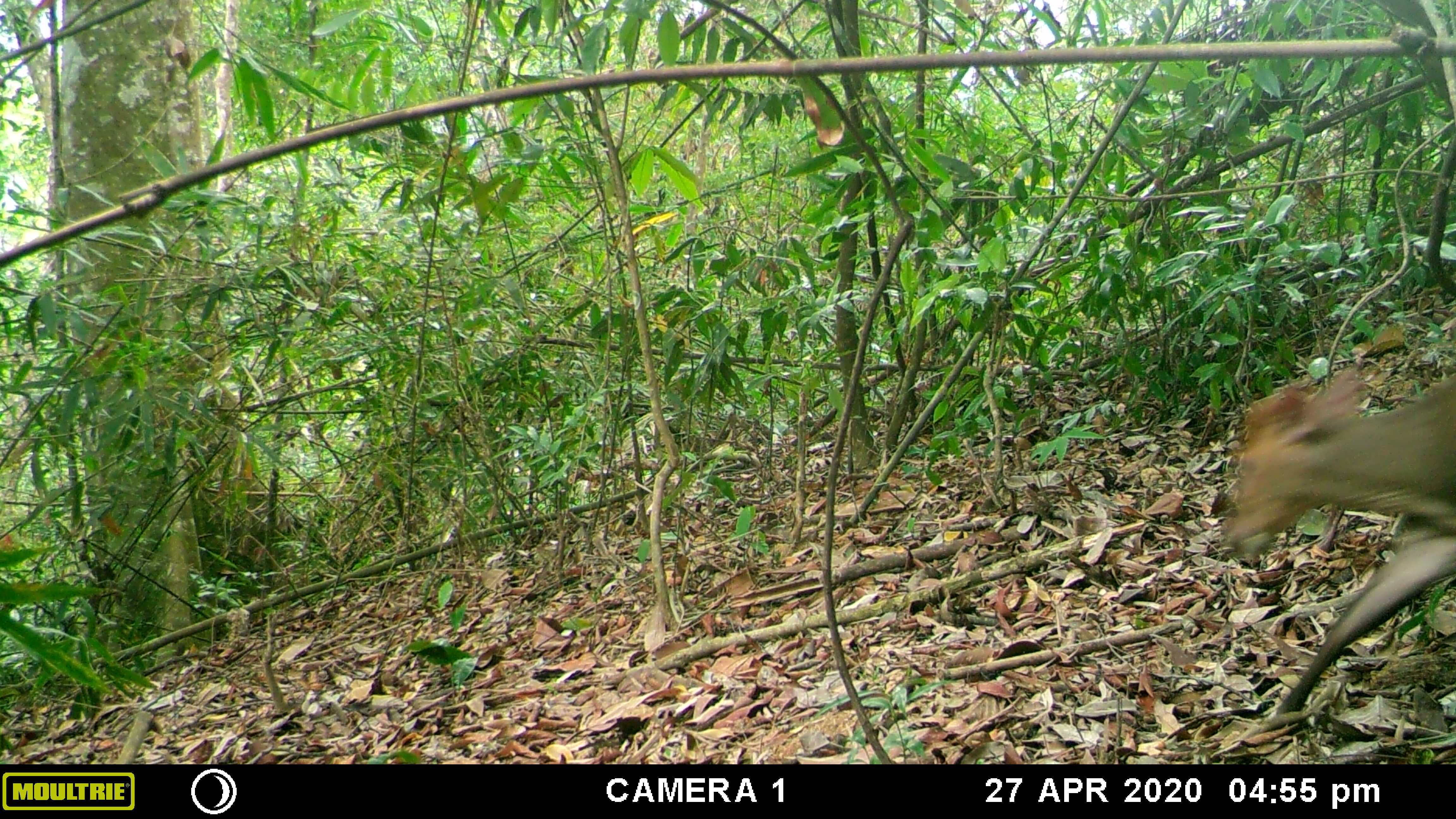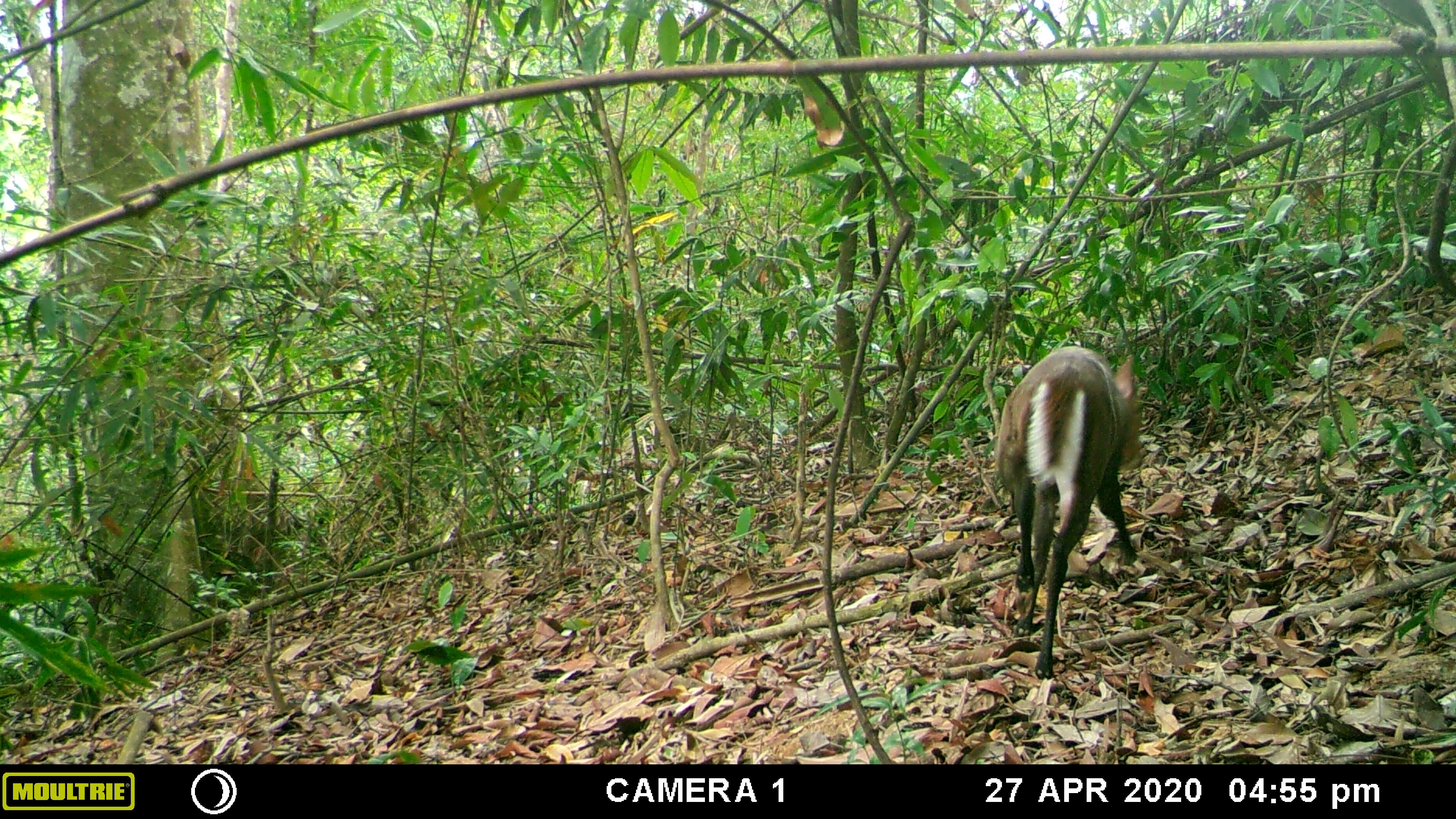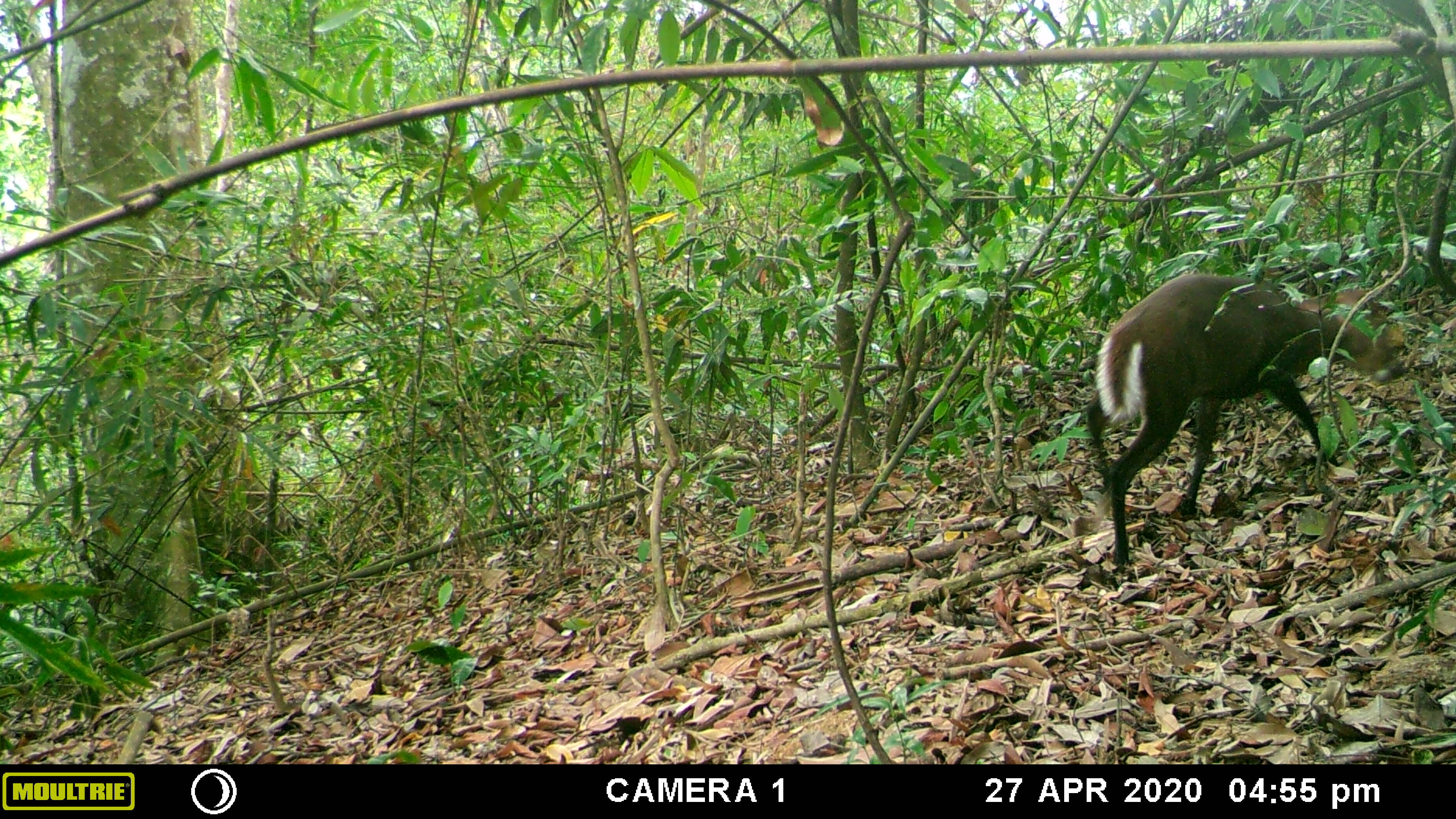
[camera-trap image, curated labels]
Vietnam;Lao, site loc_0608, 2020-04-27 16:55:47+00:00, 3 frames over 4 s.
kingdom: Animalia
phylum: Chordata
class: Mammalia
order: Artiodactyla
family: Cervidae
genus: Muntiacus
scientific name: Muntiacus rooseveltorum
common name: roosevelt's muntjac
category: roosevelts muntjac group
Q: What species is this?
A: Roosevelts muntjac group (roosevelt's muntjac) (Muntiacus rooseveltorum).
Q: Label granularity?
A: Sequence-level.